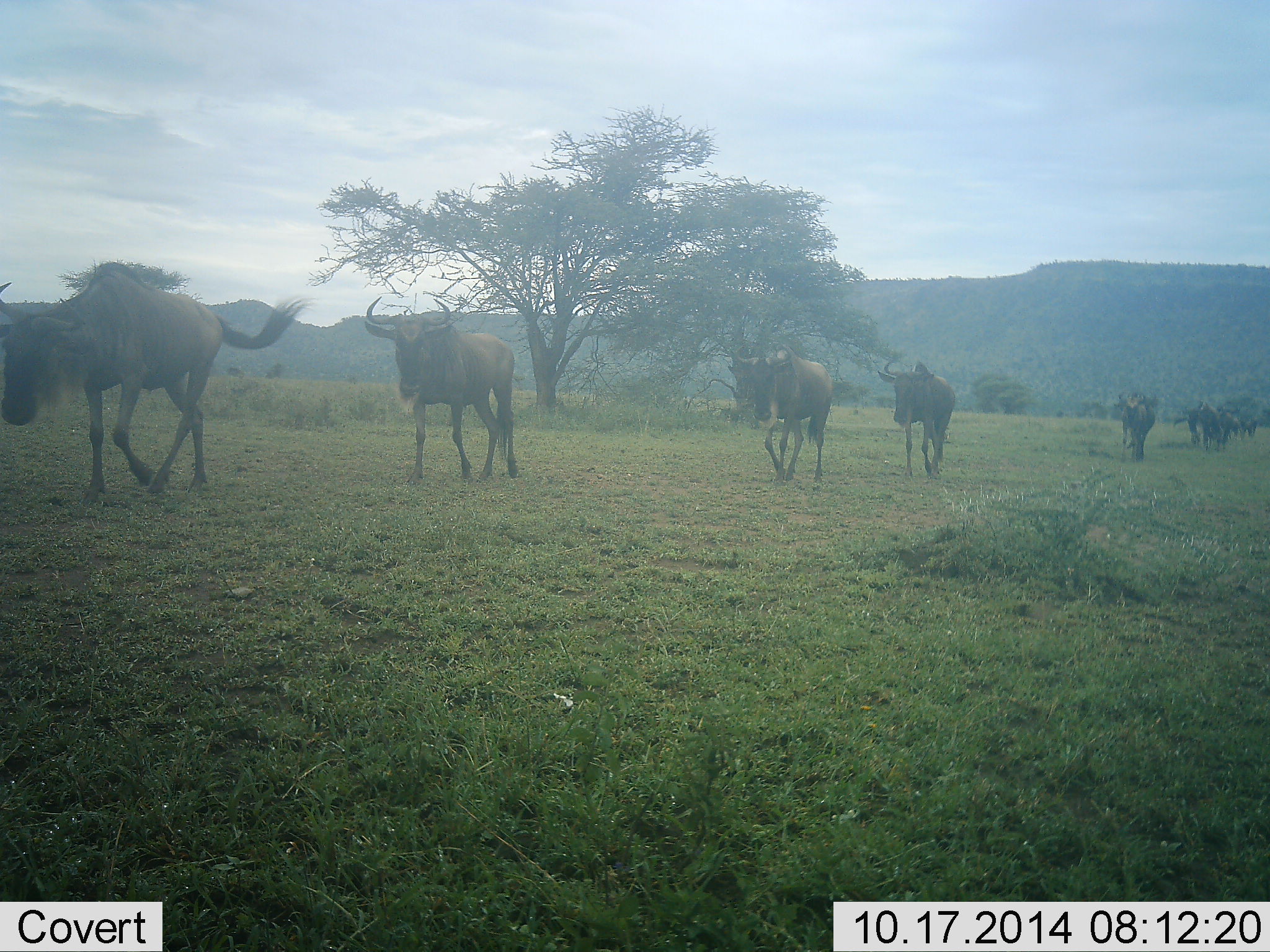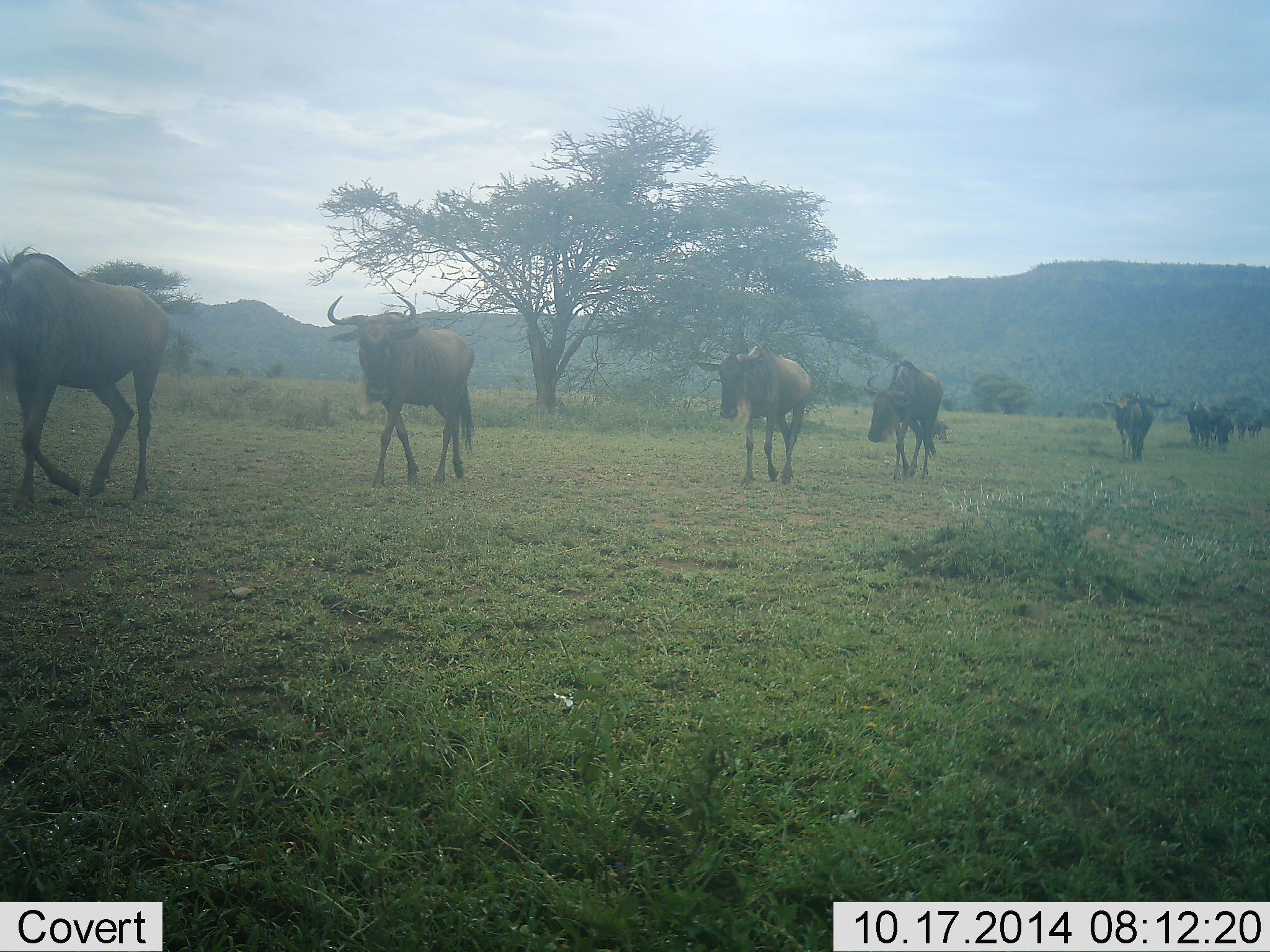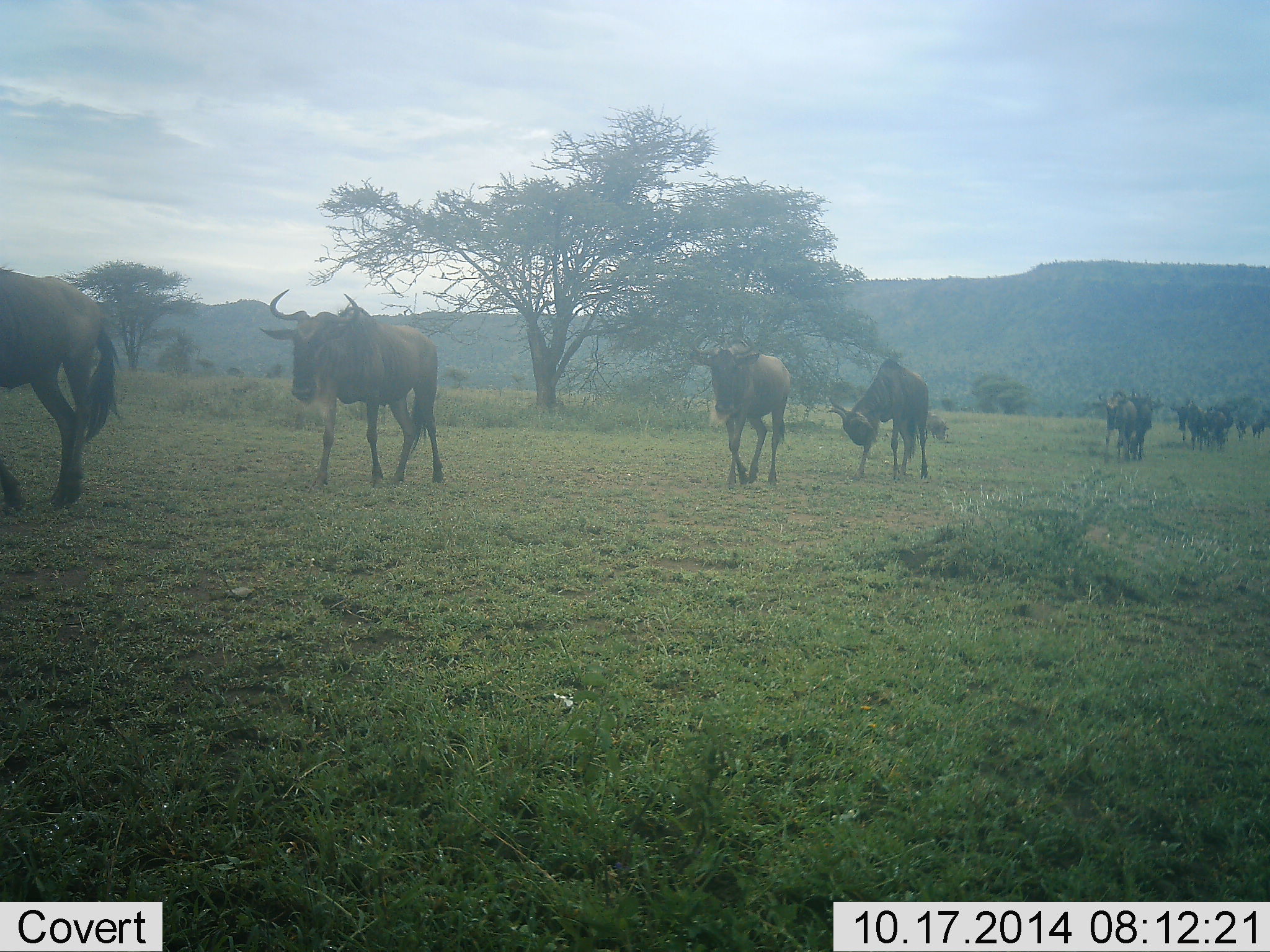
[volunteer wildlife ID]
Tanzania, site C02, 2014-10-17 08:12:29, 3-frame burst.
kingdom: Animalia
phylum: Chordata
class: Mammalia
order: Artiodactyla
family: Bovidae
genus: Connochaetes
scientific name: Connochaetes taurinus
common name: blue wildebeest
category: wildebeest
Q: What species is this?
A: Wildebeest (blue wildebeest) (Connochaetes taurinus).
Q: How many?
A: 10.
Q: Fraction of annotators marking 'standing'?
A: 0%.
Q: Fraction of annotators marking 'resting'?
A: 0%.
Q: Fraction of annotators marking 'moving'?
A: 100%.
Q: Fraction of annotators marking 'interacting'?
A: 0%.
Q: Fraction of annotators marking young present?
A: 0%.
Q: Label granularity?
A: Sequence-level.